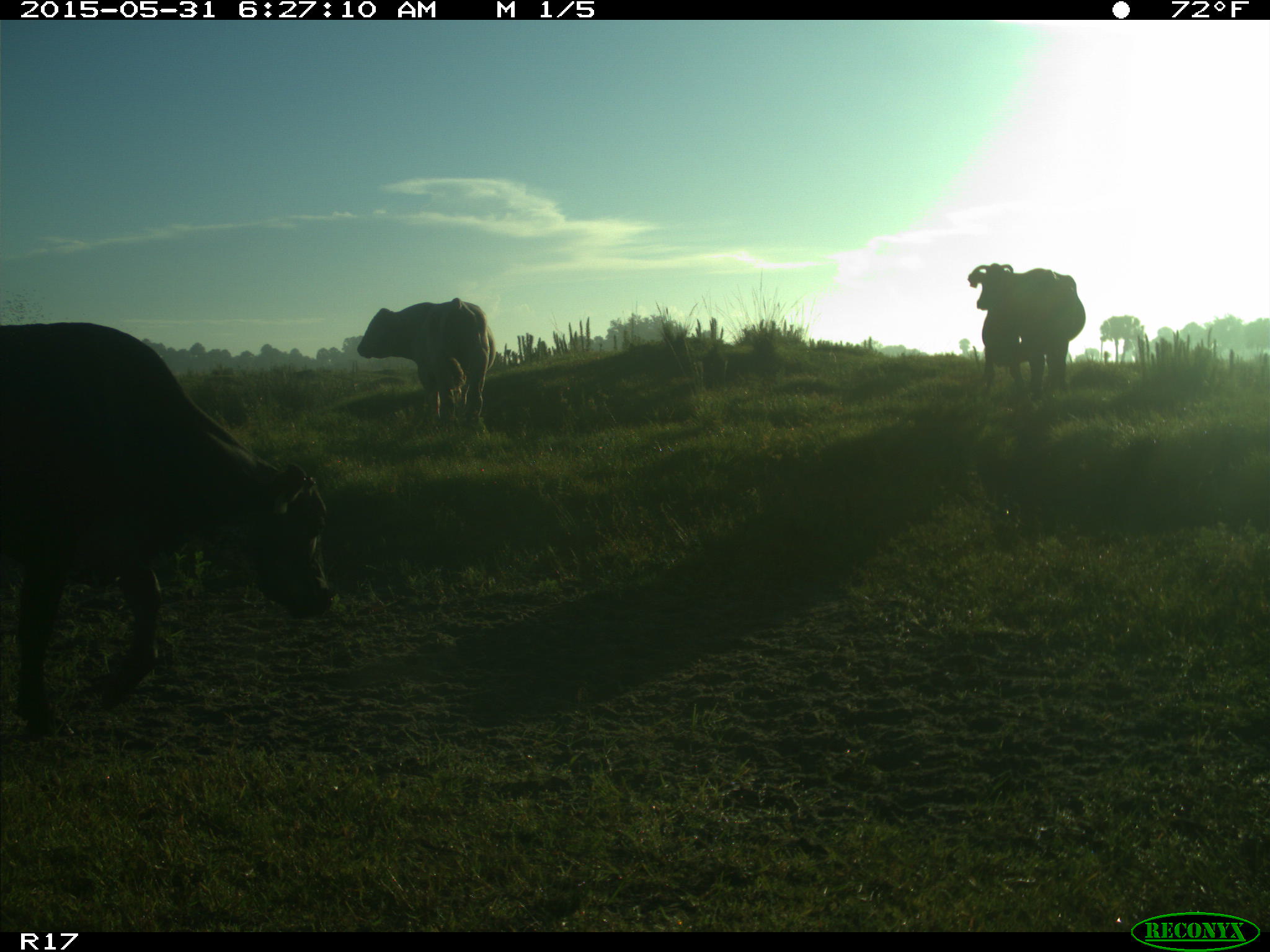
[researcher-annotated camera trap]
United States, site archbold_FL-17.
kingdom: Animalia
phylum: Chordata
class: Mammalia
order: Artiodactyla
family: Bovidae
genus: Bos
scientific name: Bos taurus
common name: domestic cow